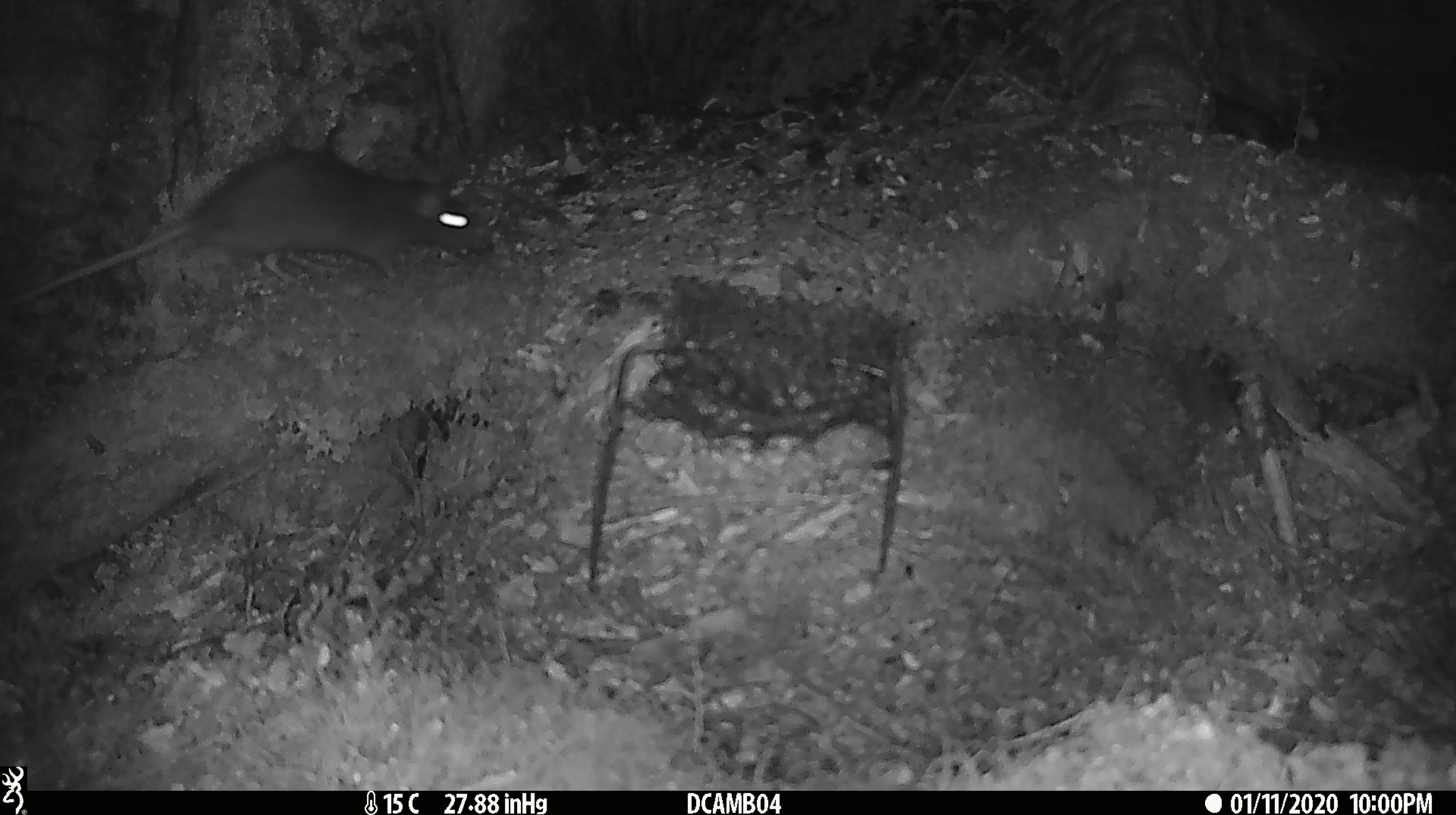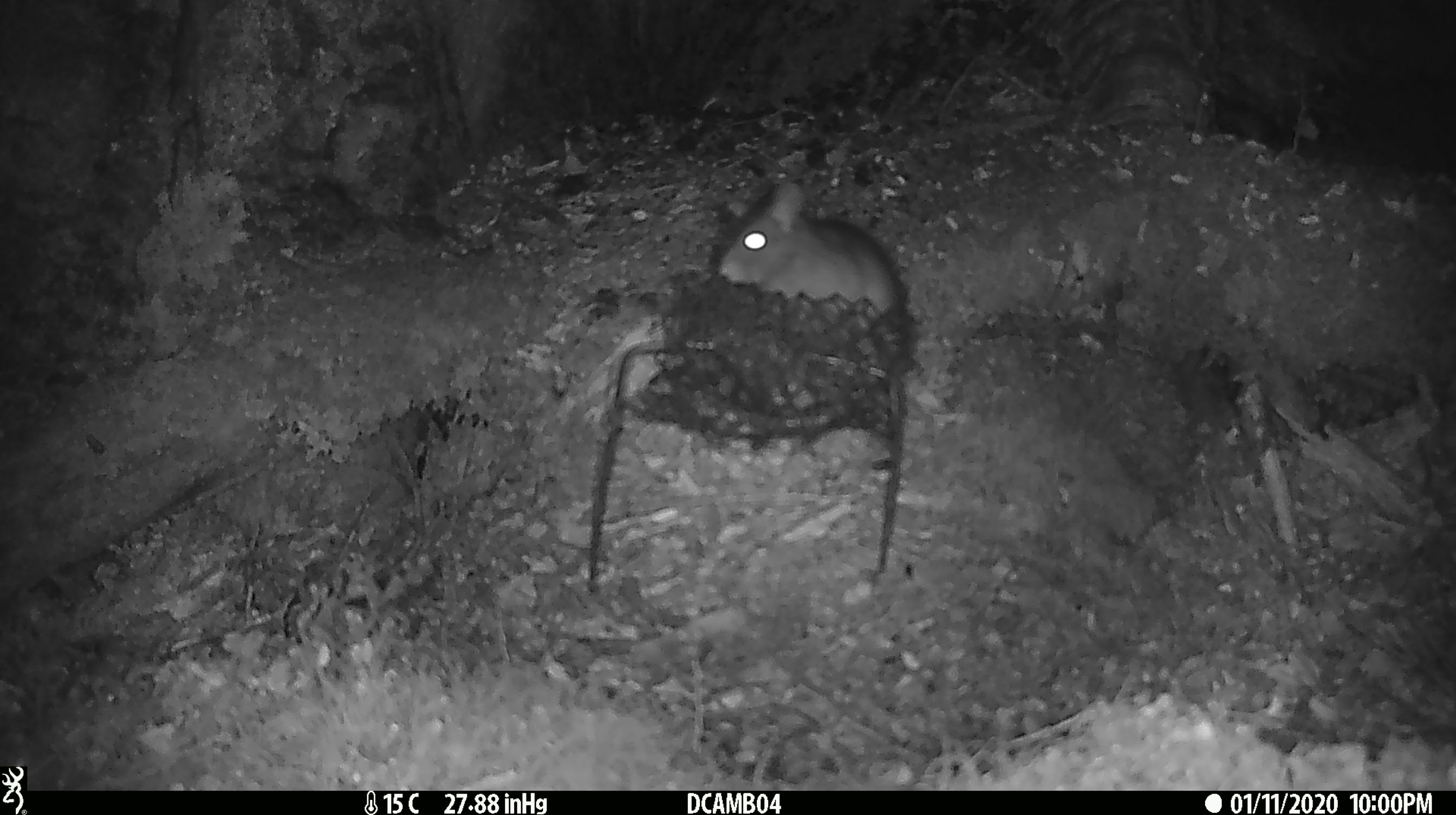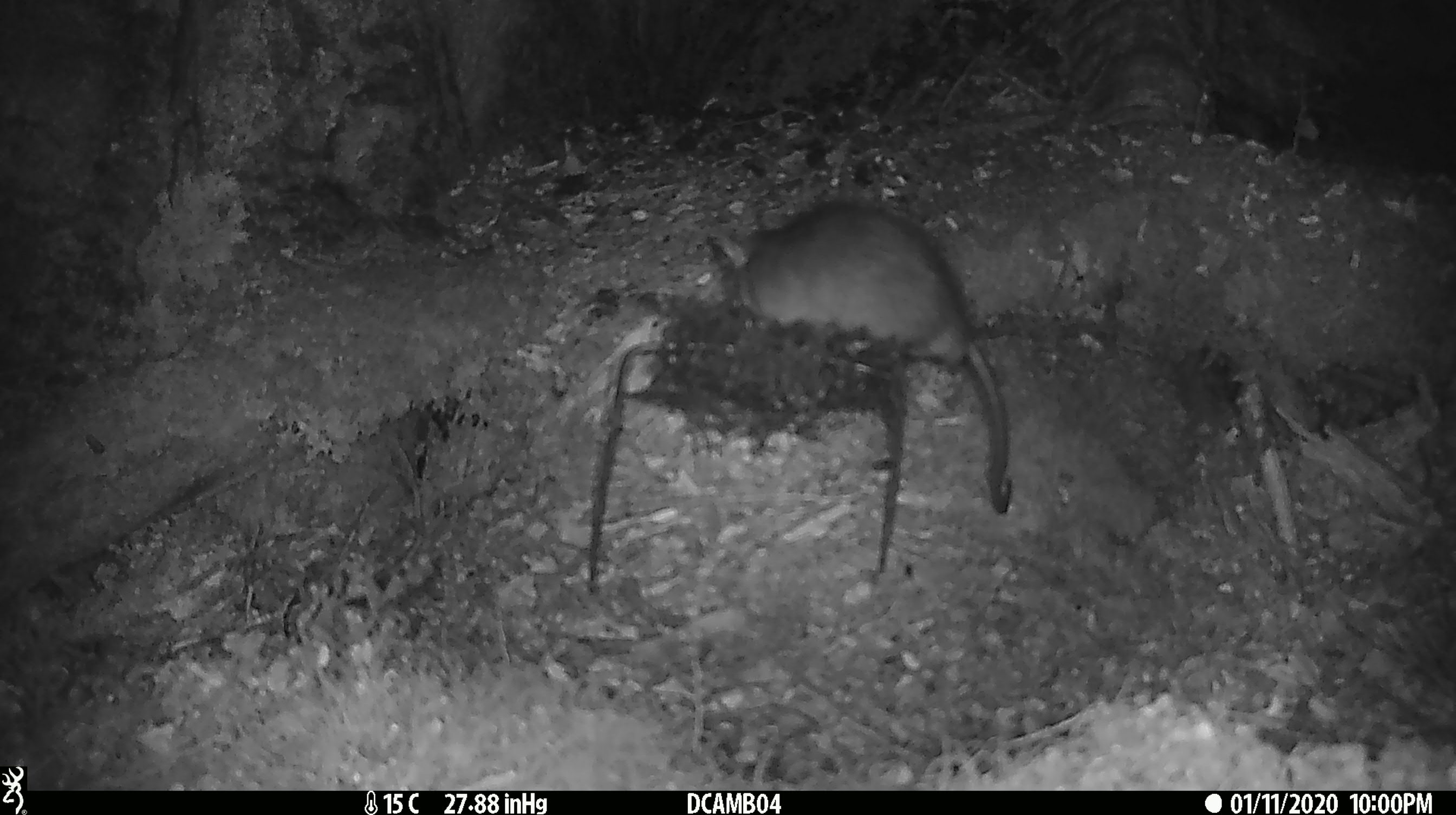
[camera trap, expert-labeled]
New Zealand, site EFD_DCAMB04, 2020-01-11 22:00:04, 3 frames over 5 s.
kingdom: Animalia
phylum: Chordata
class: Mammalia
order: Rodentia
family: Muridae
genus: Rattus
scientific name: Rattus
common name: rat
Rat (Rattus).